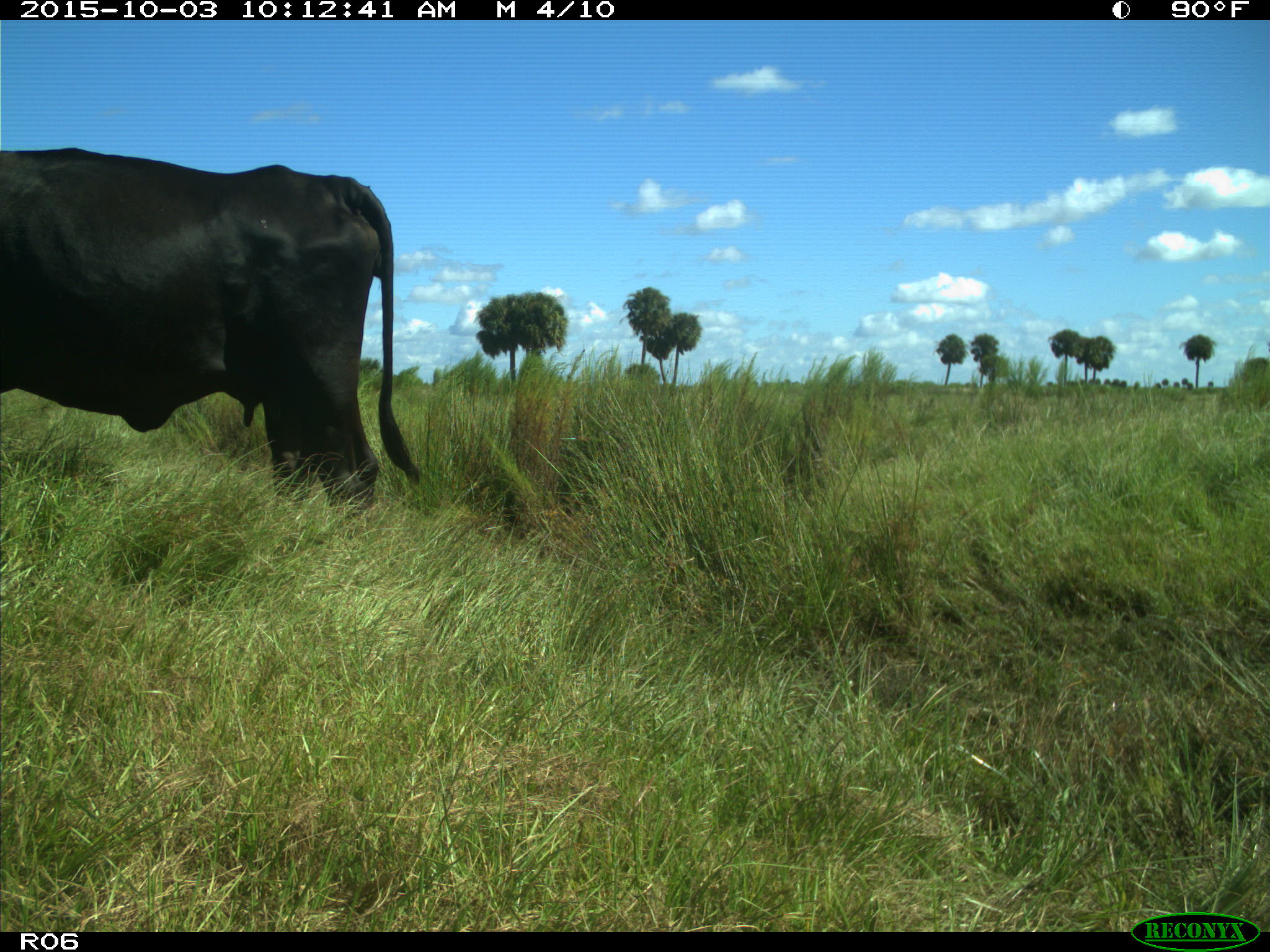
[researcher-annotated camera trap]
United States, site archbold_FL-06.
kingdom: Animalia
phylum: Chordata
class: Mammalia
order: Artiodactyla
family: Bovidae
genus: Bos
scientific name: Bos taurus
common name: domestic cow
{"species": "Bos taurus (domestic cow)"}